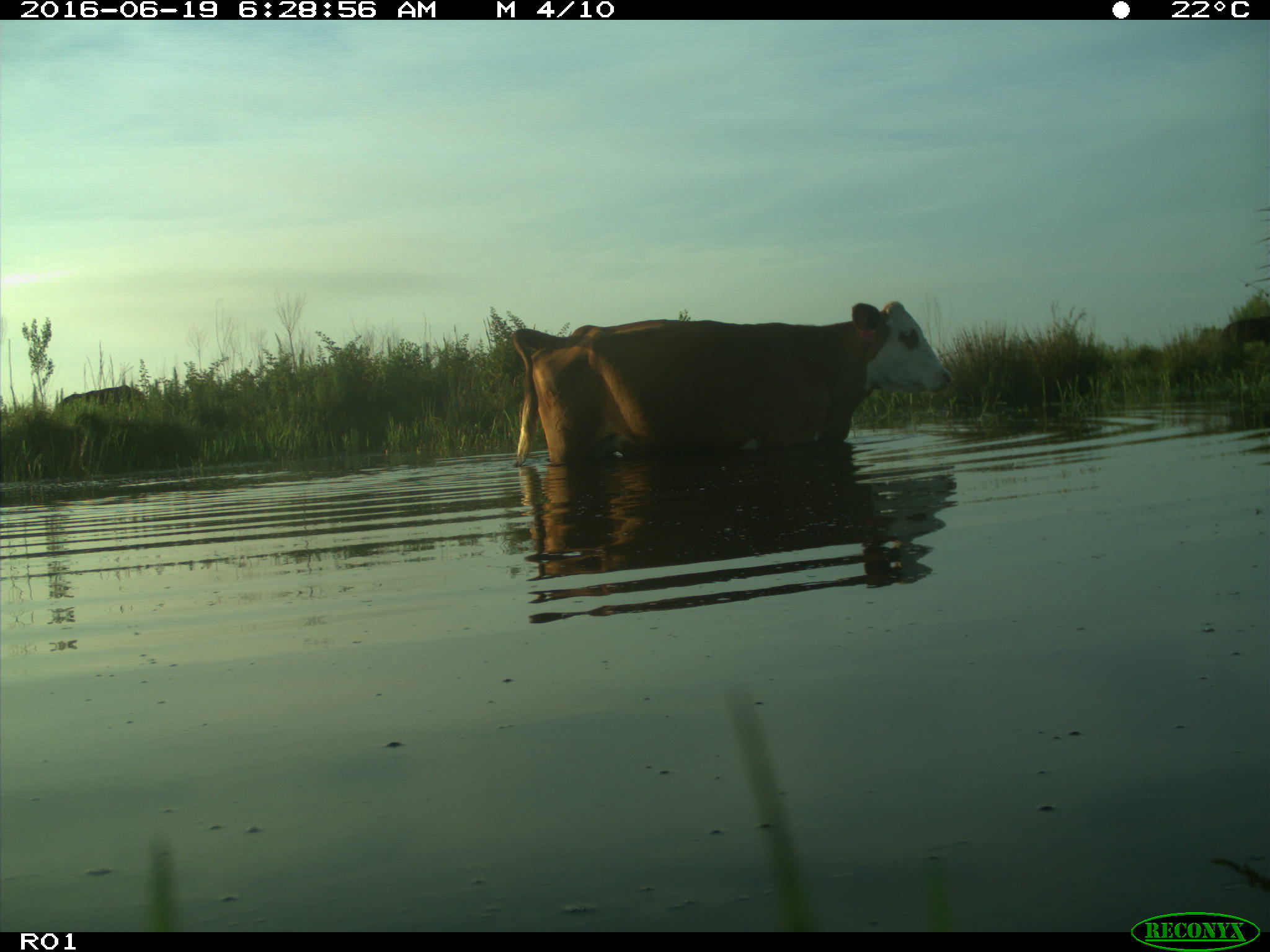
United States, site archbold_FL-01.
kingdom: Animalia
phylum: Chordata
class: Mammalia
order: Artiodactyla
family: Bovidae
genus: Bos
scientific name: Bos taurus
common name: domestic cow